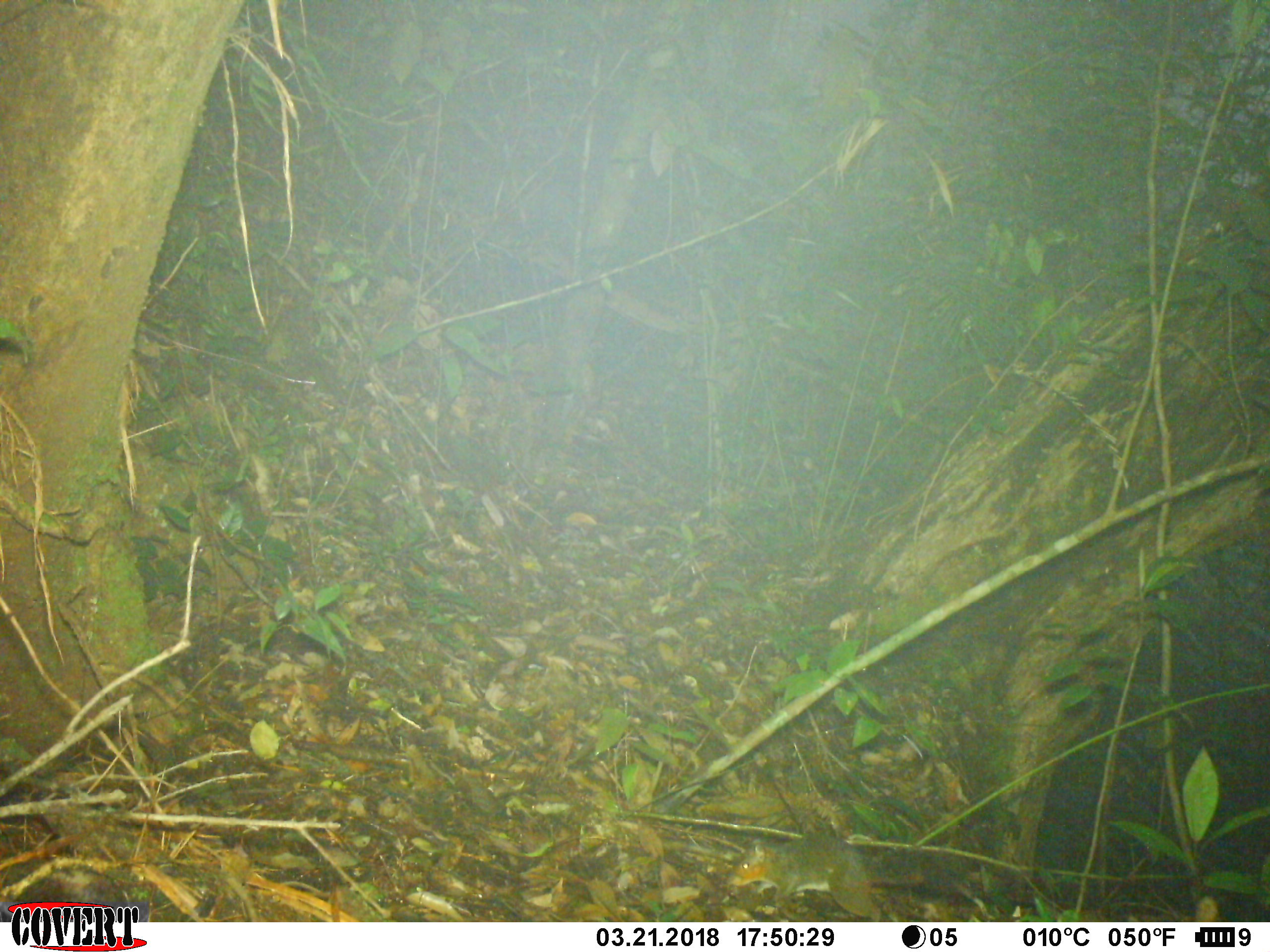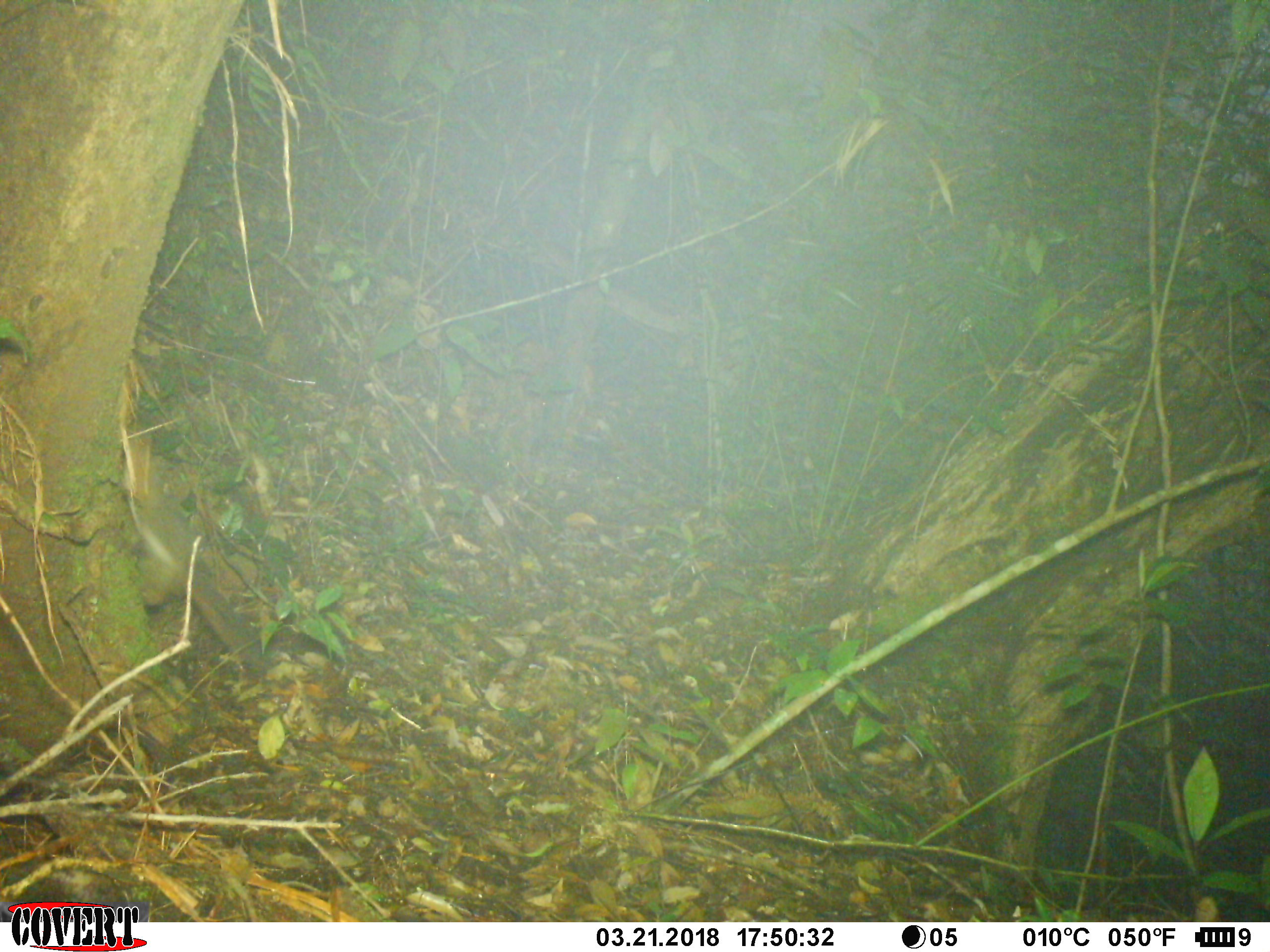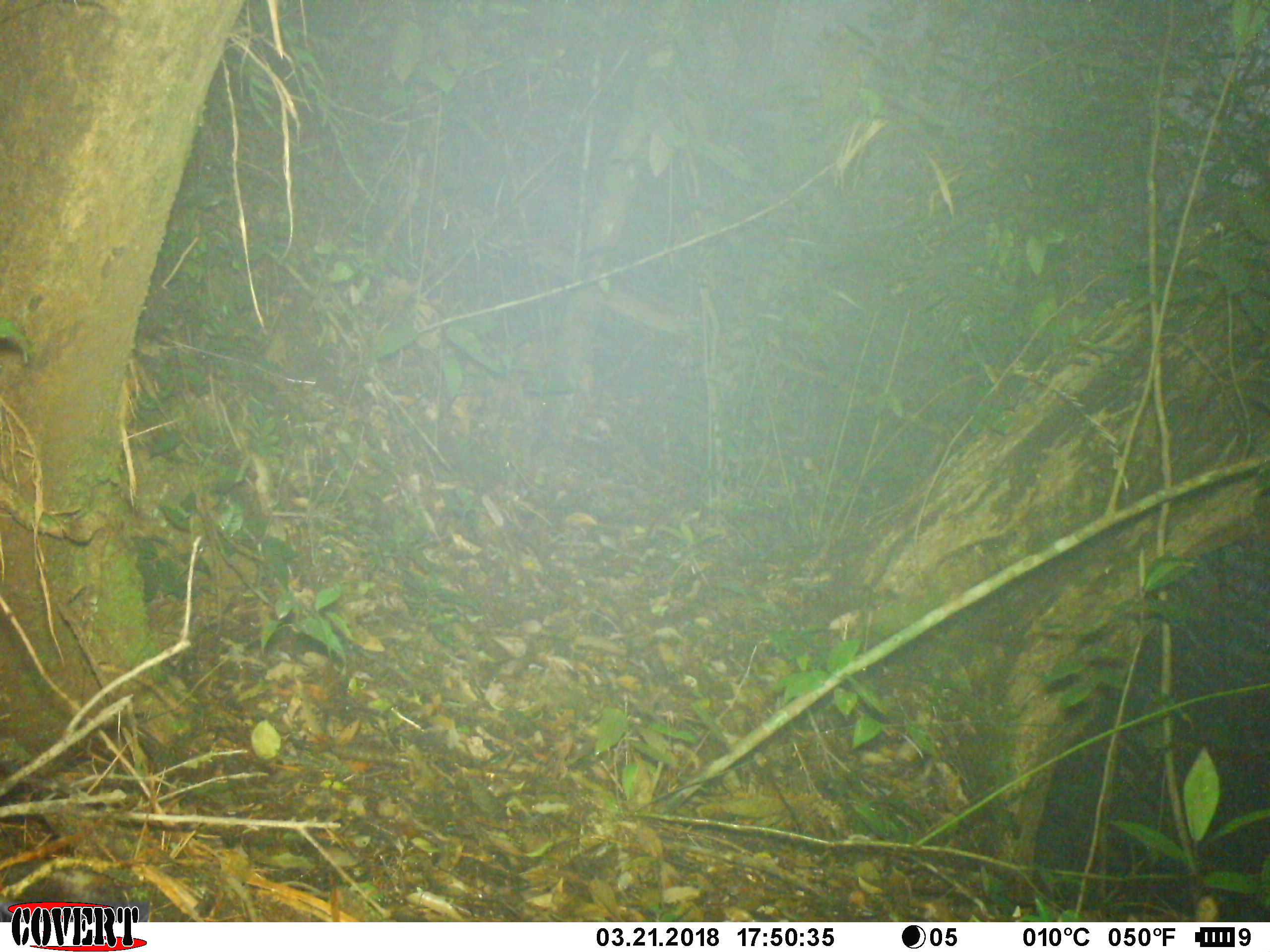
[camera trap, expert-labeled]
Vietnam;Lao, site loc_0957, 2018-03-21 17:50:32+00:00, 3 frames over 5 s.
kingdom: Animalia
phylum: Chordata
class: Mammalia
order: Rodentia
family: Sciuridae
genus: Dremomys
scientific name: Dremomys rufigenis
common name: red-cheeked squirrel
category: red cheeked squirrel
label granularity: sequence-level